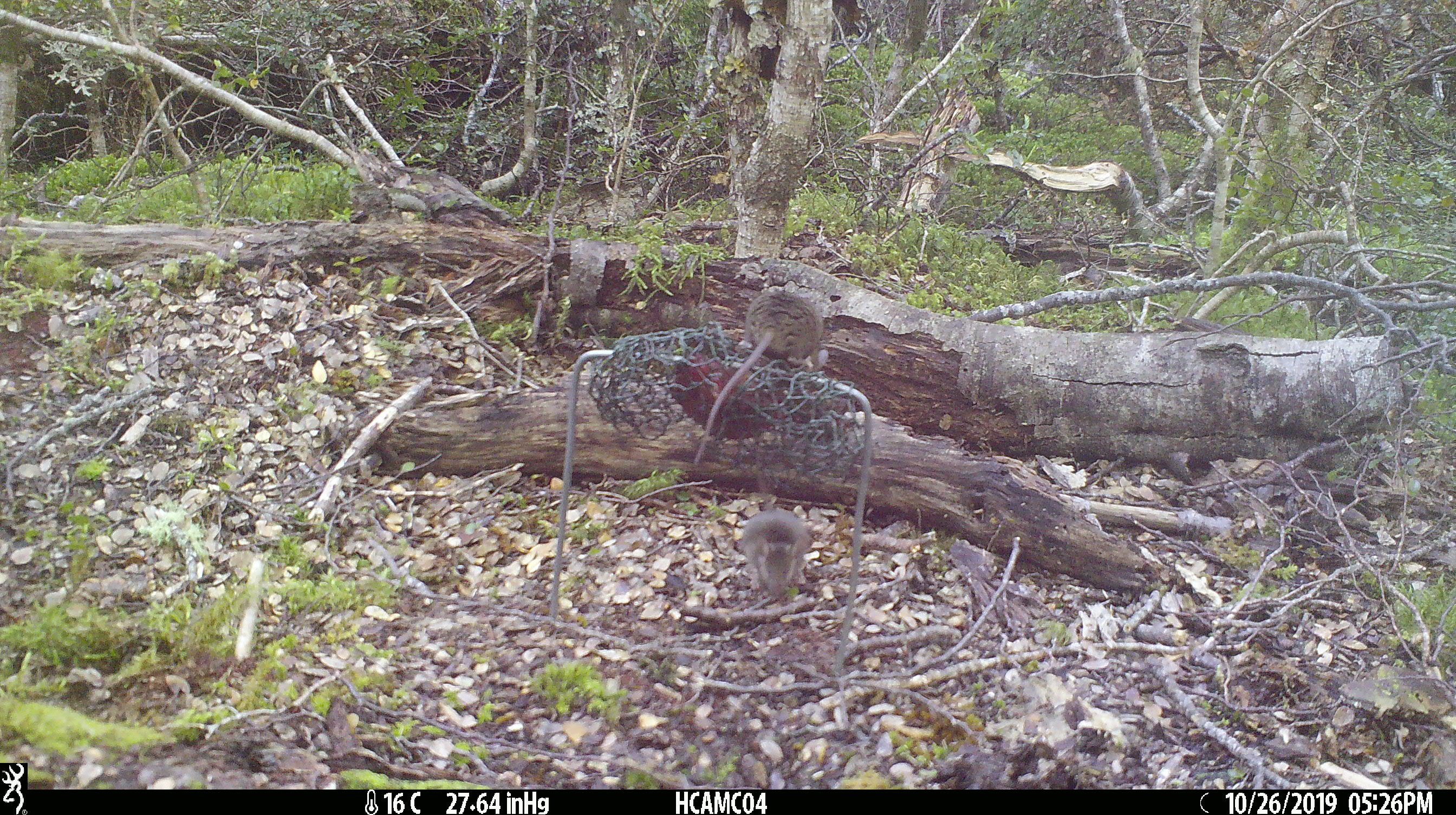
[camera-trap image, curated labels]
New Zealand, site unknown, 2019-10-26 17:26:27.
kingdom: Animalia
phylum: Chordata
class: Mammalia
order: Rodentia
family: Muridae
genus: Mus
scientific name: Mus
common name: mouse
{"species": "mouse (Mus)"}